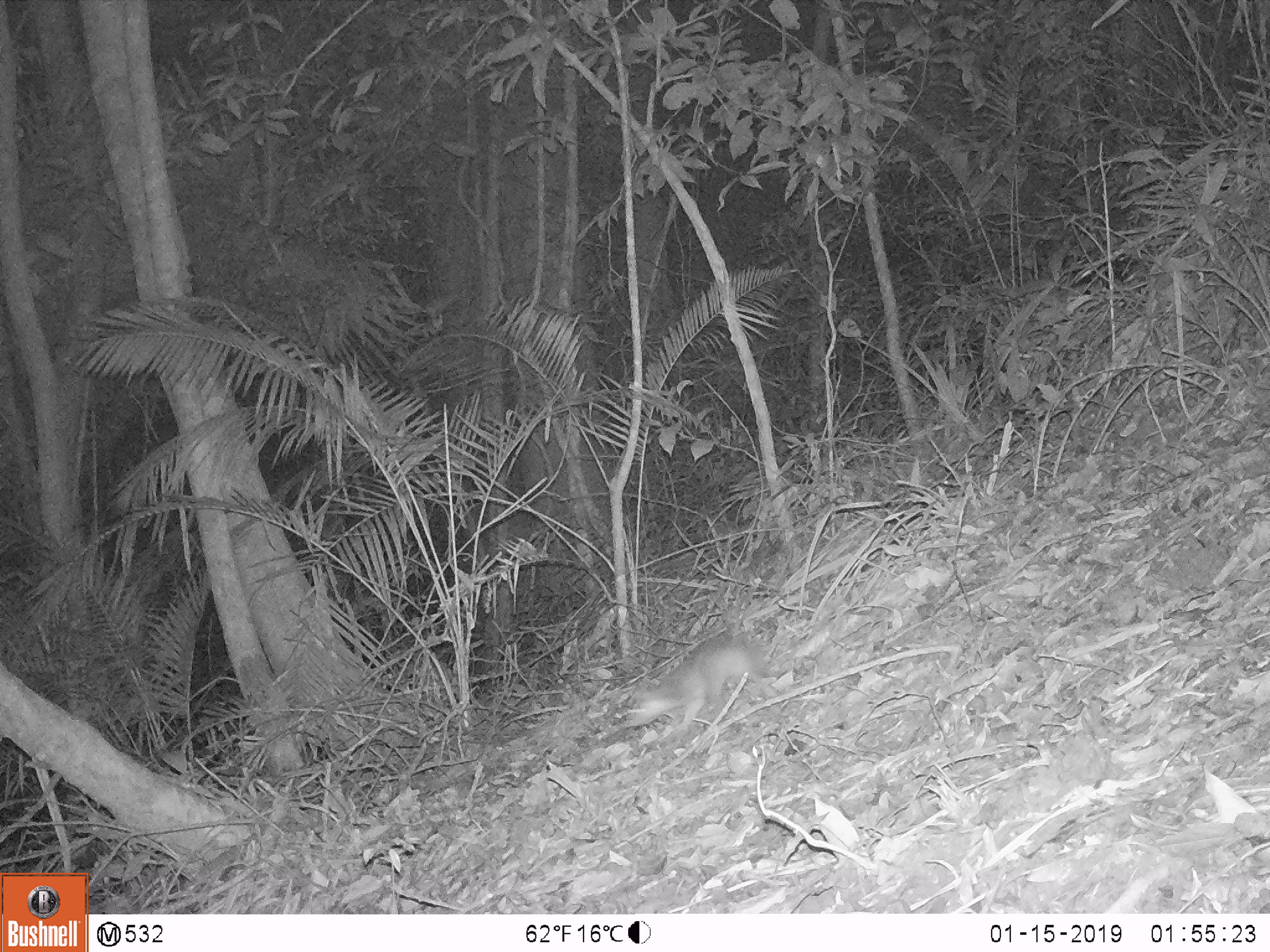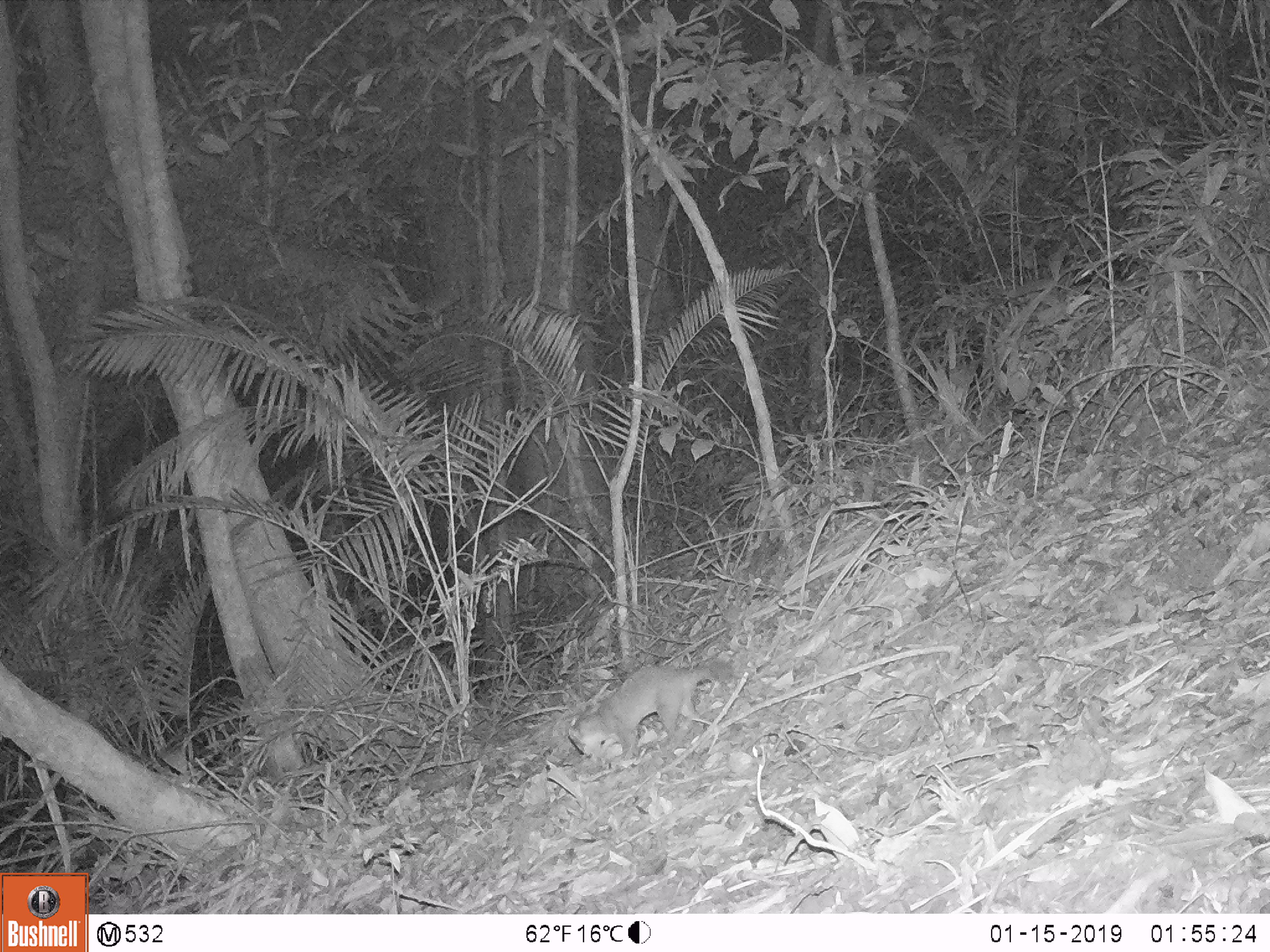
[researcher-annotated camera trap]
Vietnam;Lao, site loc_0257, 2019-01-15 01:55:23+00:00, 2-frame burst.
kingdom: Animalia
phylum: Chordata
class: Mammalia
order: Carnivora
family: Mustelidae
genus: Melogale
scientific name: Melogale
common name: ferret badger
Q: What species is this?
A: Ferret badger (Melogale).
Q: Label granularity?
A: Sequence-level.